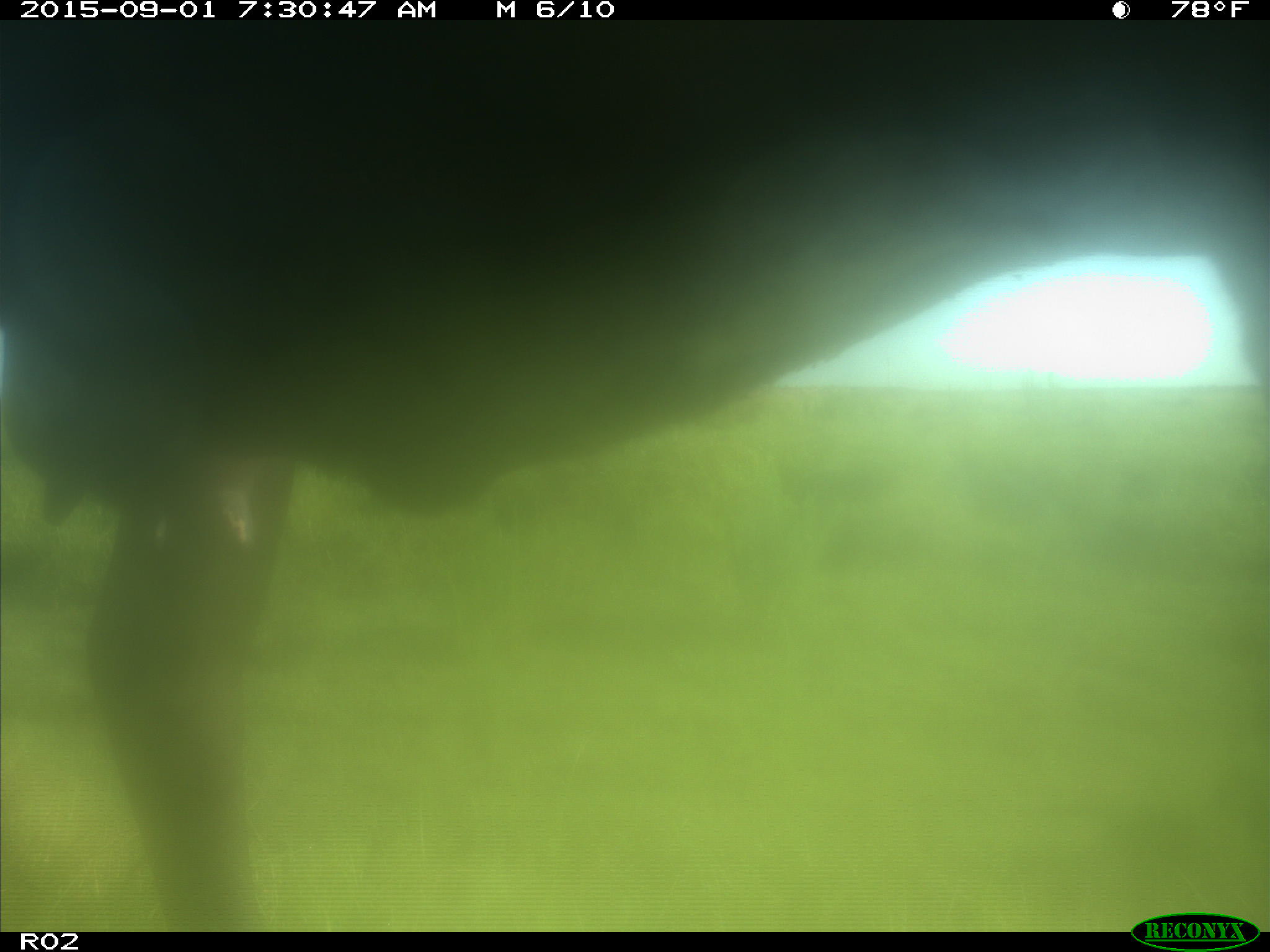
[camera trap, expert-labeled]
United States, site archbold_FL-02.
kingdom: Animalia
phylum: Chordata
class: Mammalia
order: Artiodactyla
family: Bovidae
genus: Bos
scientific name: Bos taurus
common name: domestic cow